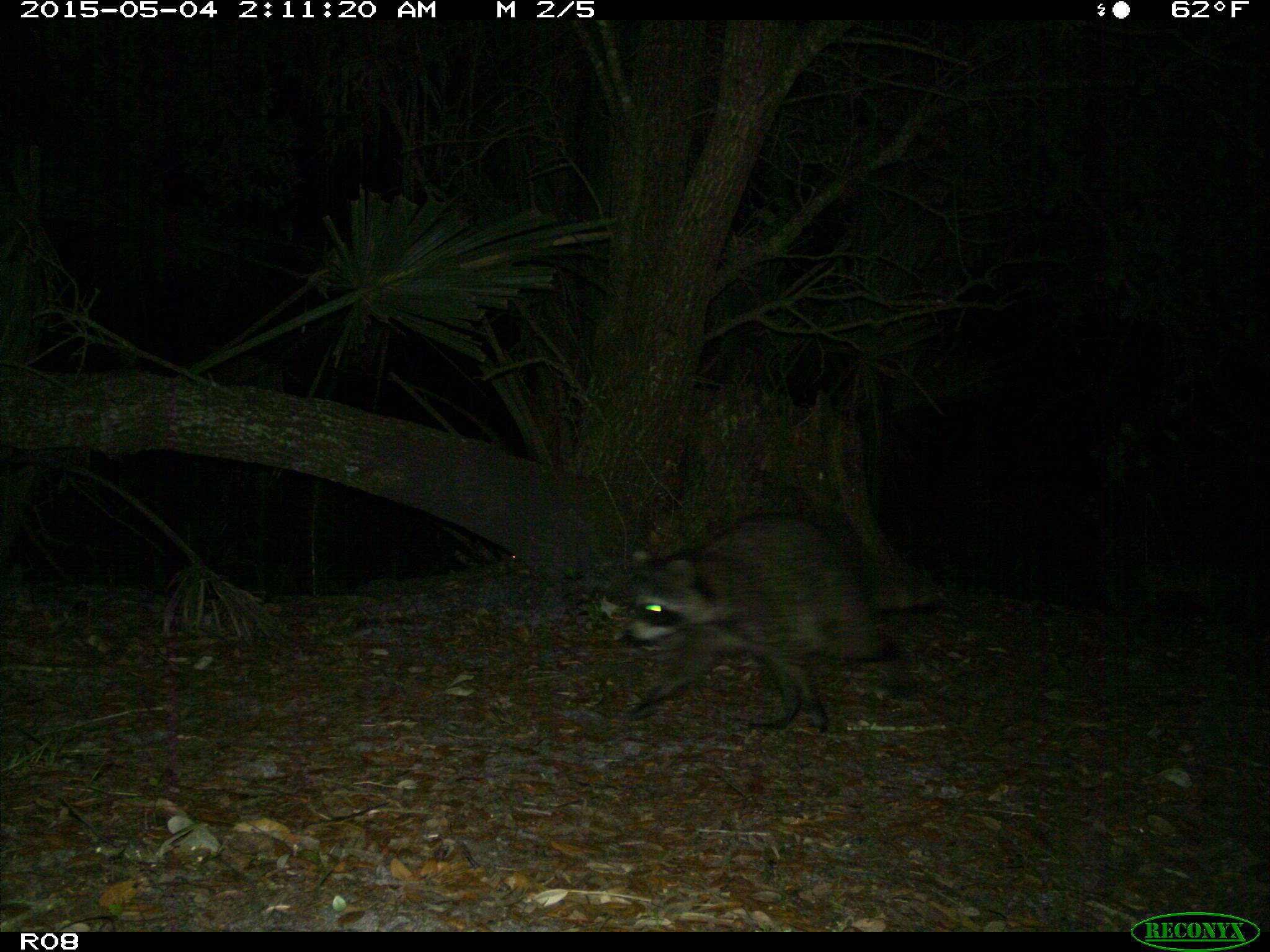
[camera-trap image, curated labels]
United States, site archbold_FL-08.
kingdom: Animalia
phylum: Chordata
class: Mammalia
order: Carnivora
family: Procyonidae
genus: Procyon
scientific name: Procyon lotor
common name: common raccoon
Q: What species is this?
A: Procyon lotor (common raccoon).